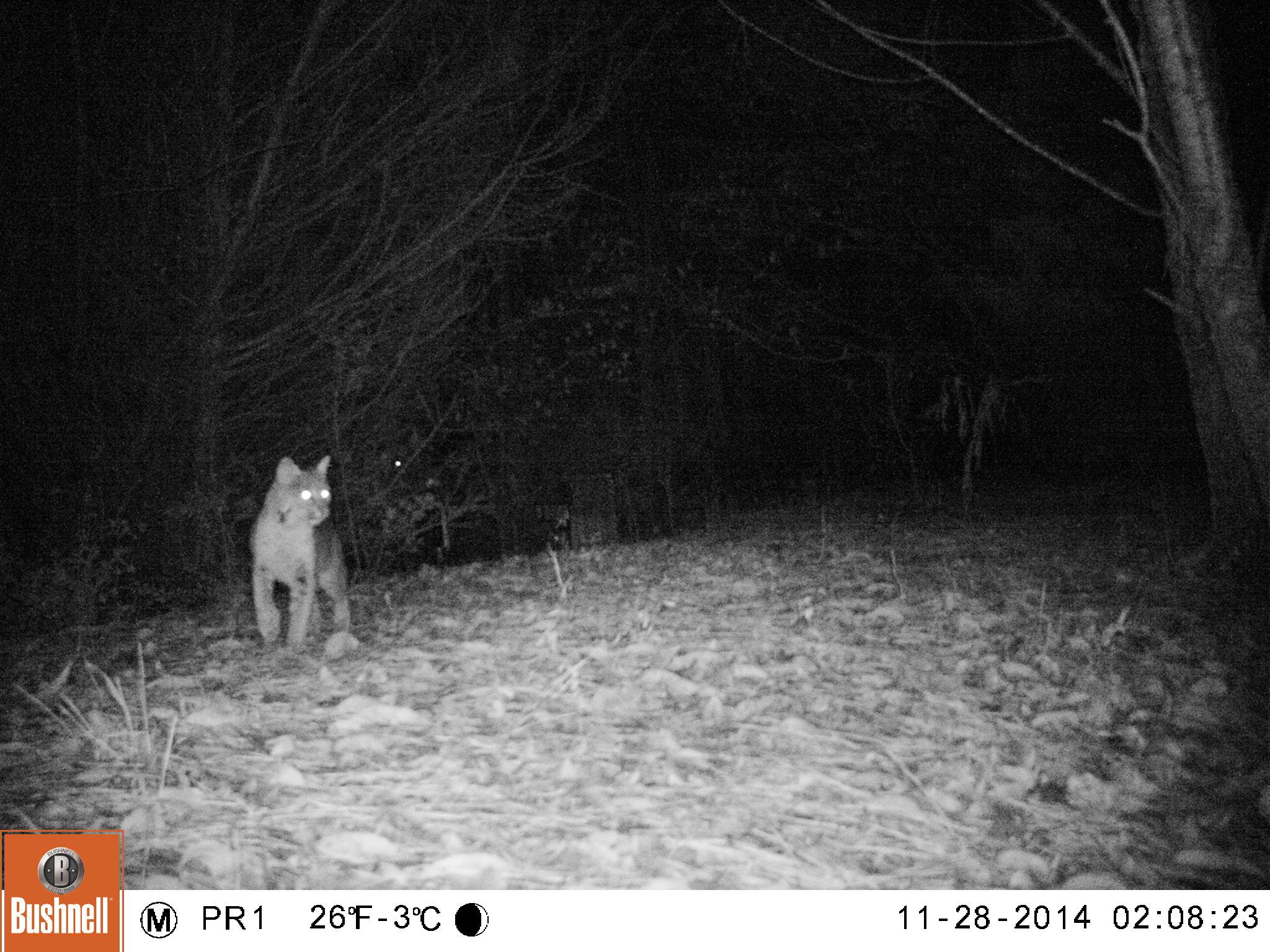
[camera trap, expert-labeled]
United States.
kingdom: Animalia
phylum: Chordata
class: Mammalia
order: Carnivora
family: Felidae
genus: Lynx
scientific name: Lynx rufus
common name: bobcat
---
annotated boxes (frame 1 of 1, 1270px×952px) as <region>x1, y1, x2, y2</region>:
Bobcat: <region>236, 451, 362, 663</region>